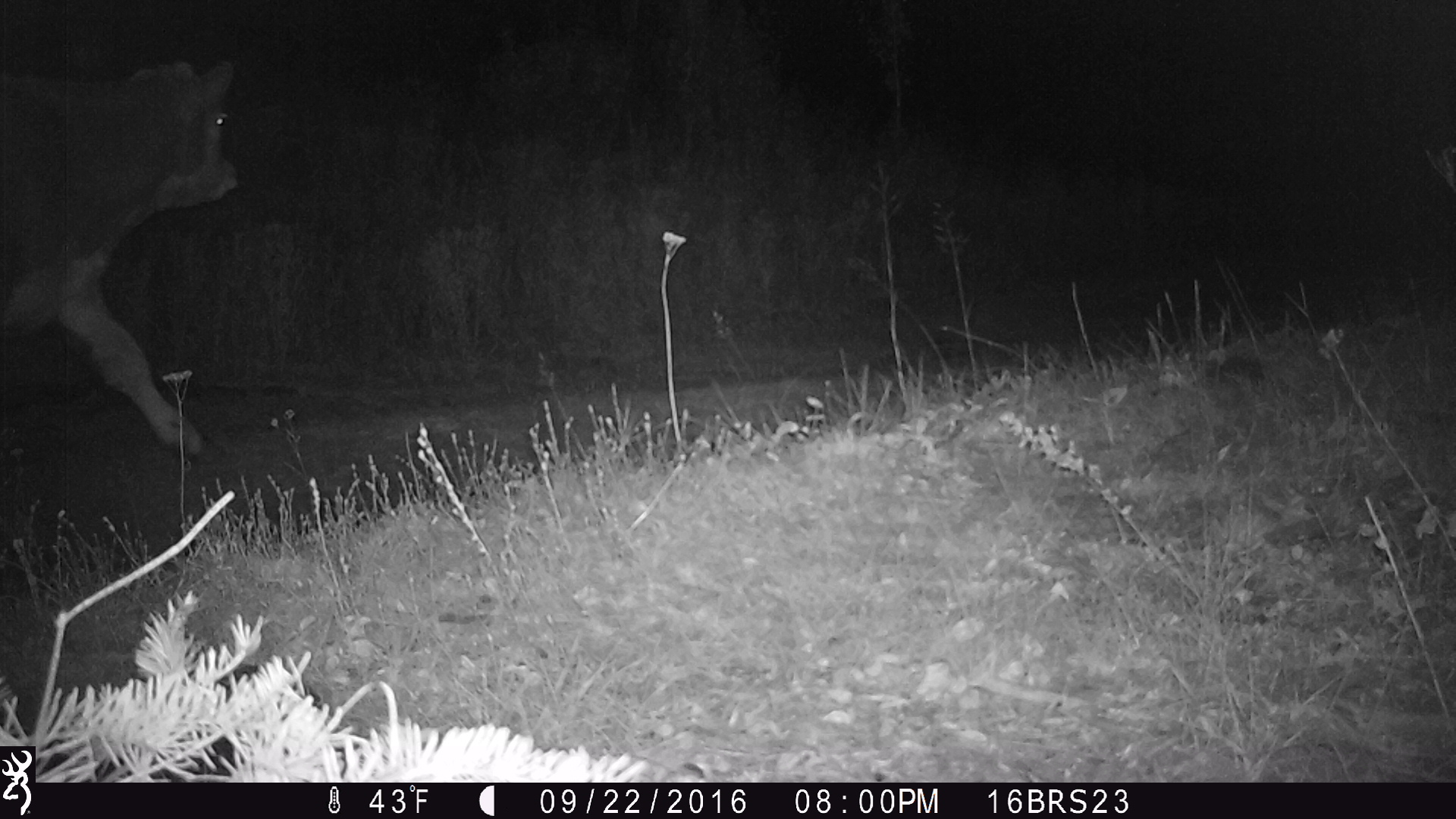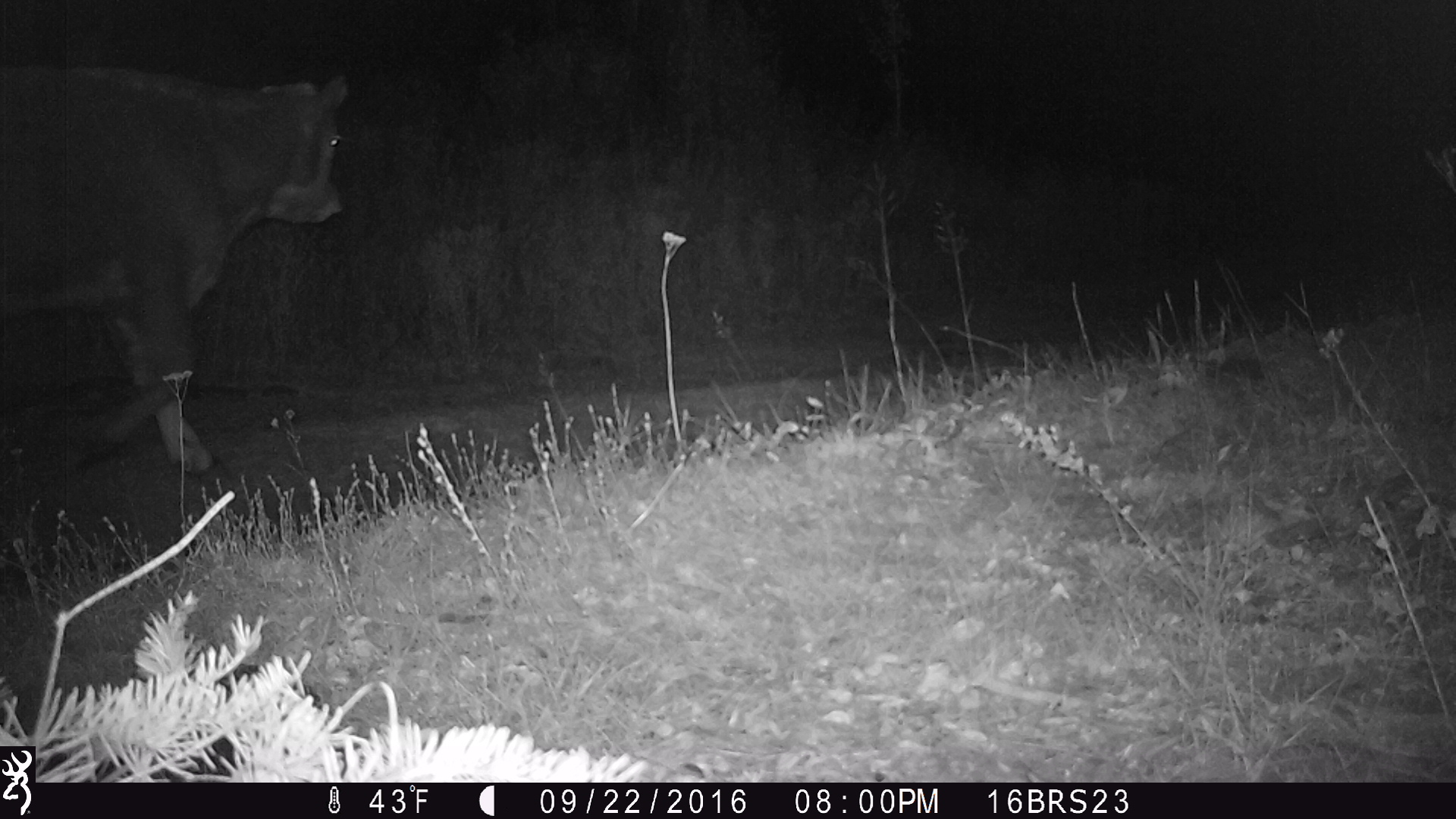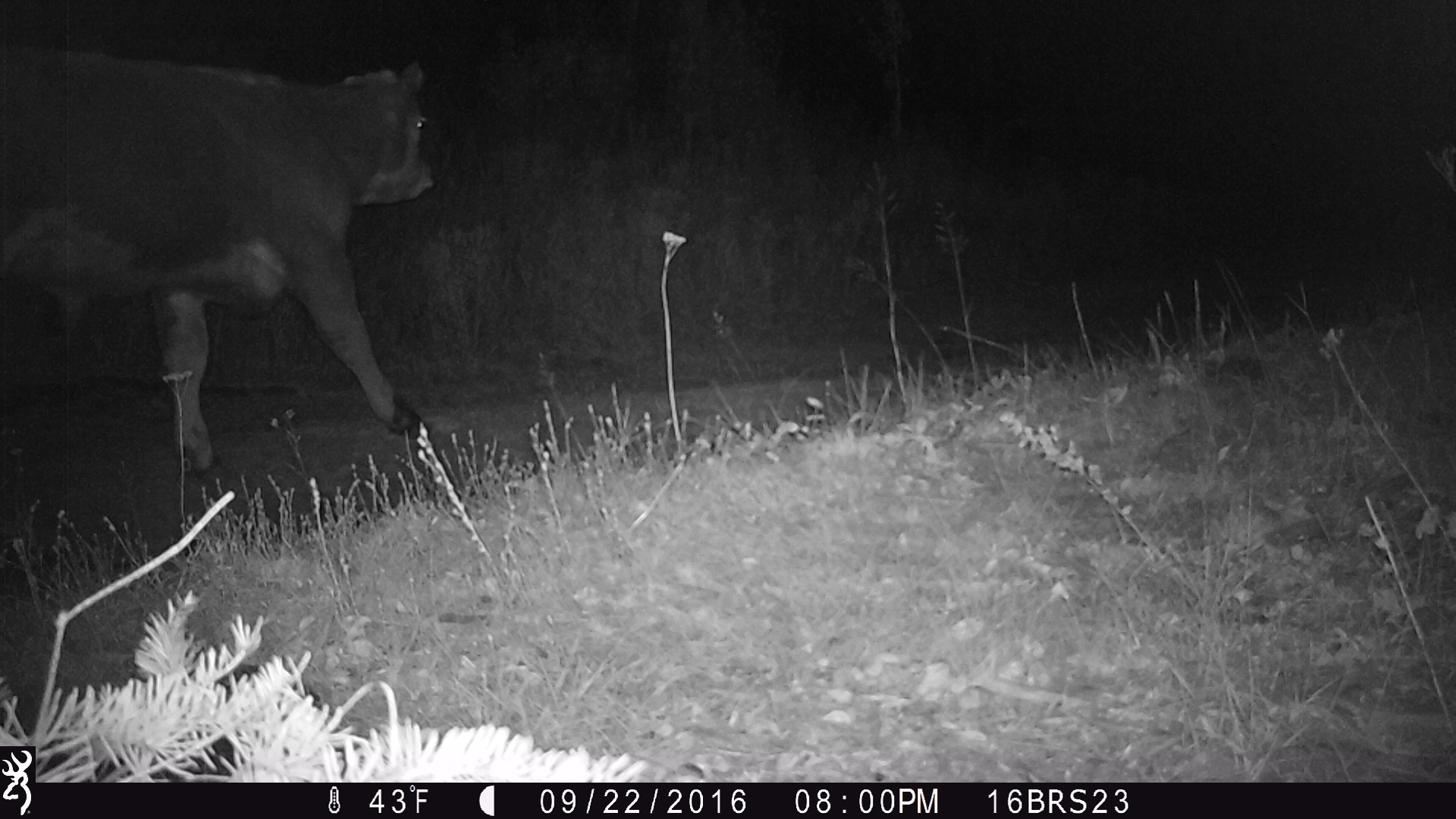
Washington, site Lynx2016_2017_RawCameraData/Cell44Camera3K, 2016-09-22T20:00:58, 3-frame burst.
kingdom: Animalia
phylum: Chordata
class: Mammalia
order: Artiodactyla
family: Bovidae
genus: Bos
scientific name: Bos taurus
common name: domestic cattle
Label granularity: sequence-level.